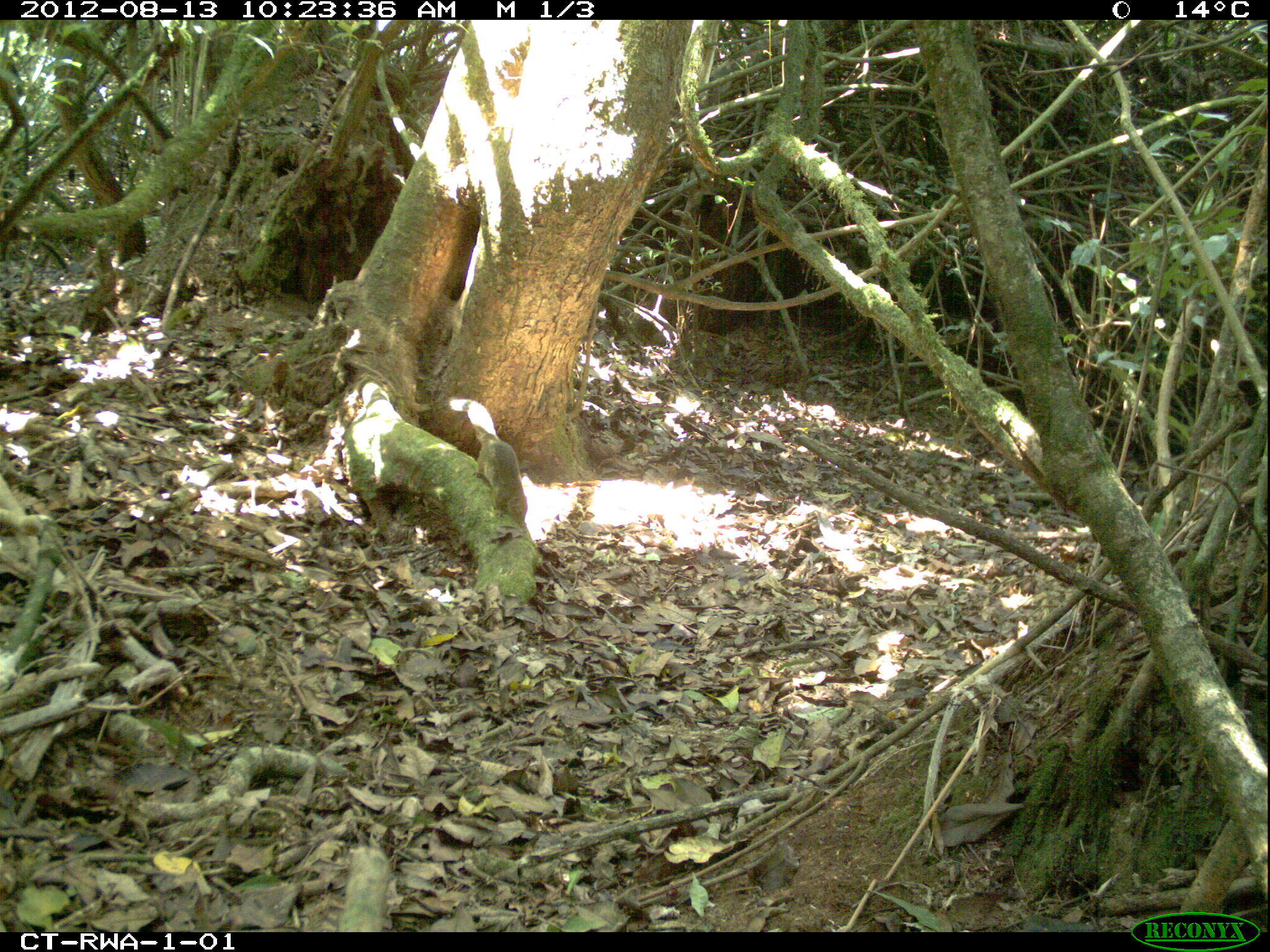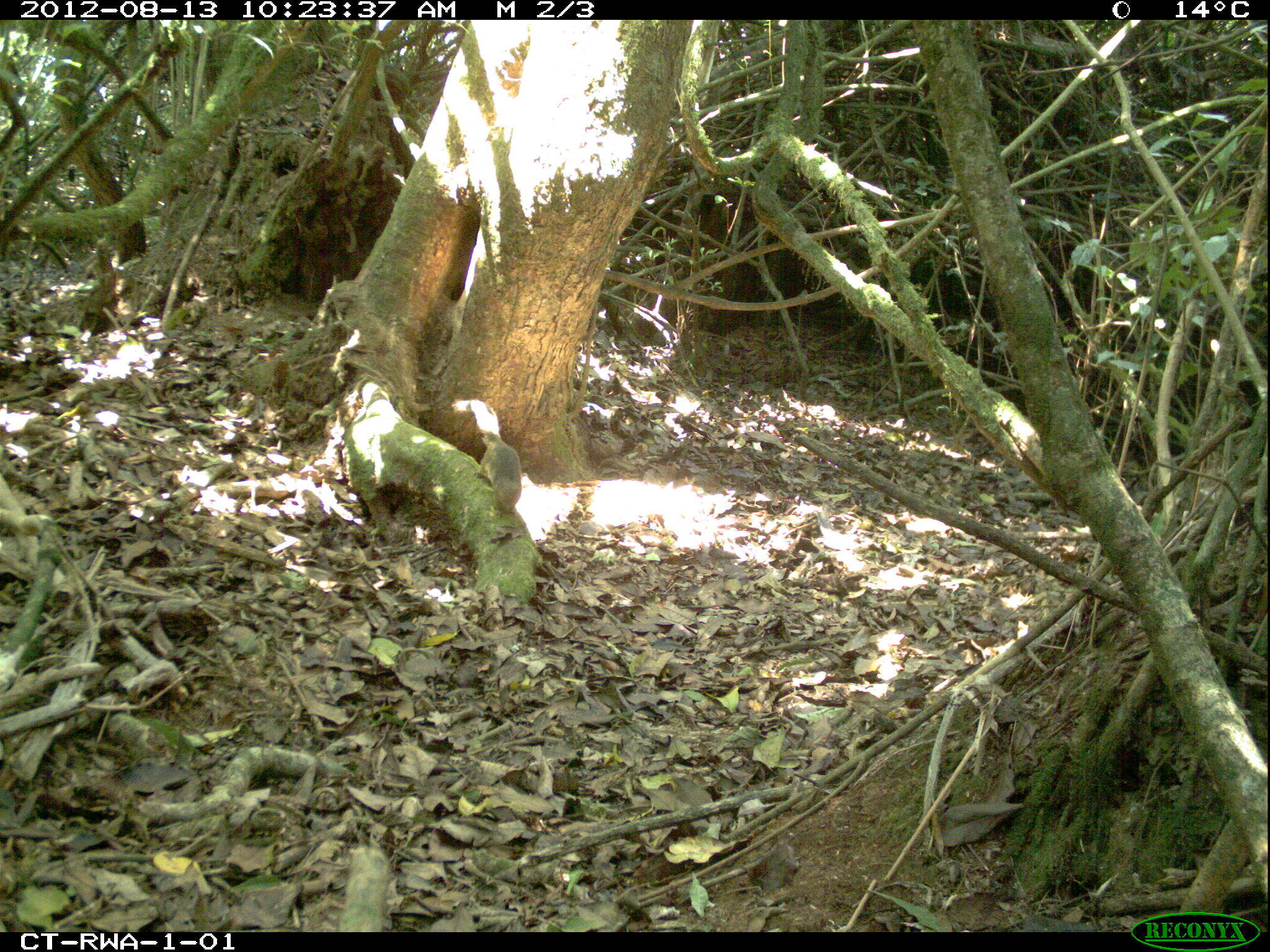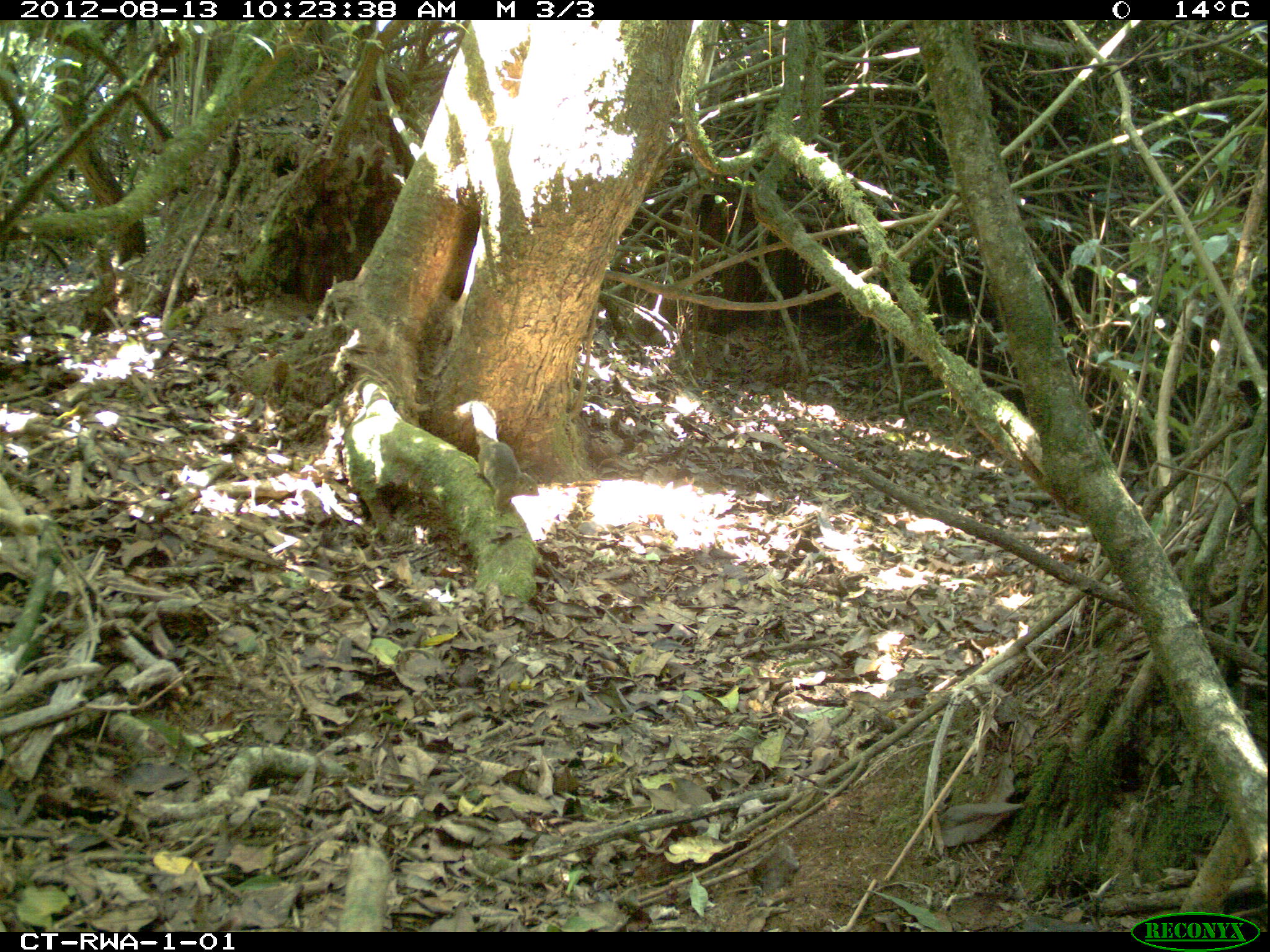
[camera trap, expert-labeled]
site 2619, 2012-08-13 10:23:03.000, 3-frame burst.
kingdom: Animalia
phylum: Chordata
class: Mammalia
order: Rodentia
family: Sciuridae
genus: Funisciurus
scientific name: Funisciurus carruthersi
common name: carruther's mountain squirrel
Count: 1.